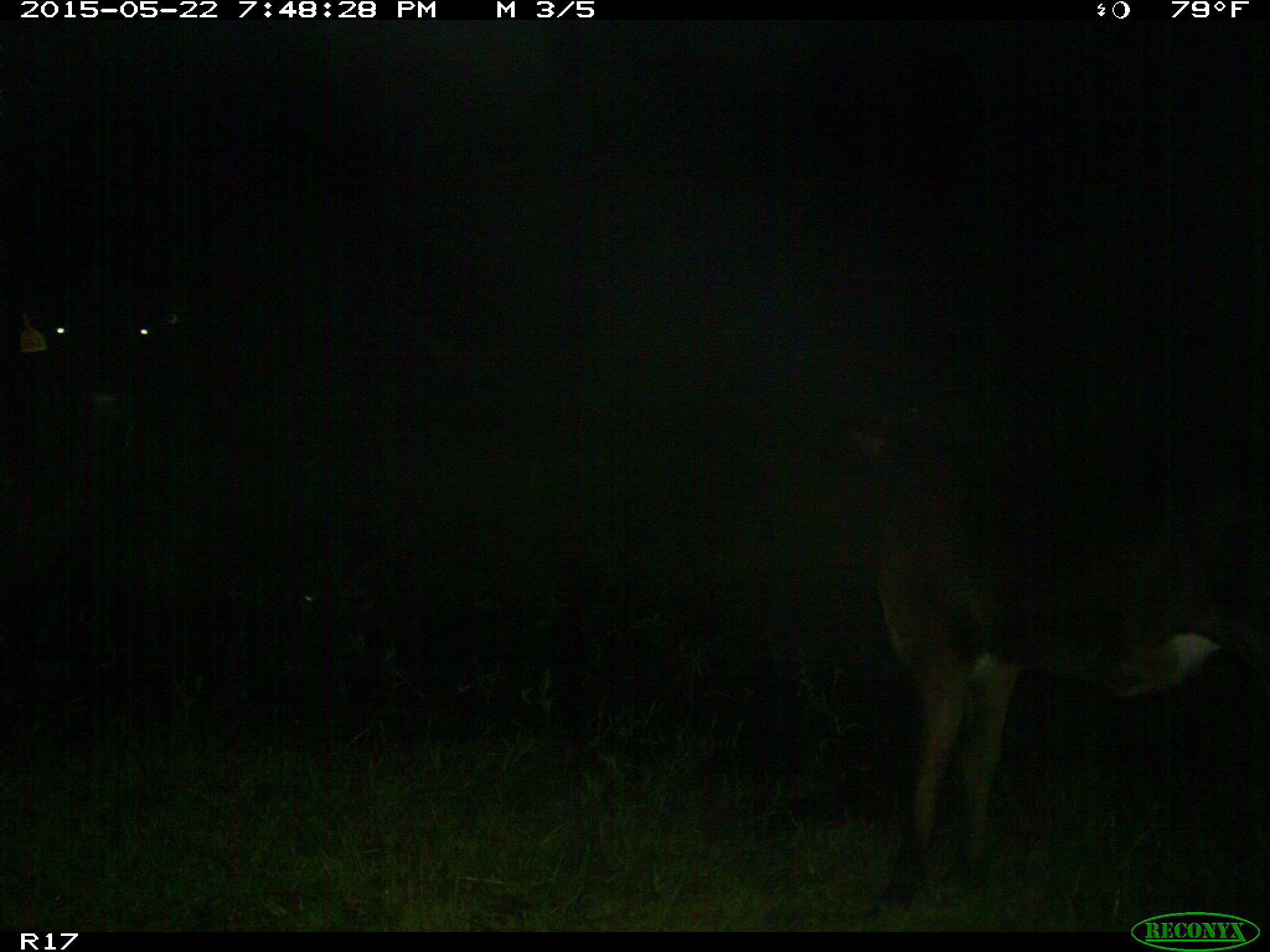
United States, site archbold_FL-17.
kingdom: Animalia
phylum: Chordata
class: Mammalia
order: Artiodactyla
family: Bovidae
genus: Bos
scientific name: Bos taurus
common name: domestic cow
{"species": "Bos taurus (domestic cow)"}